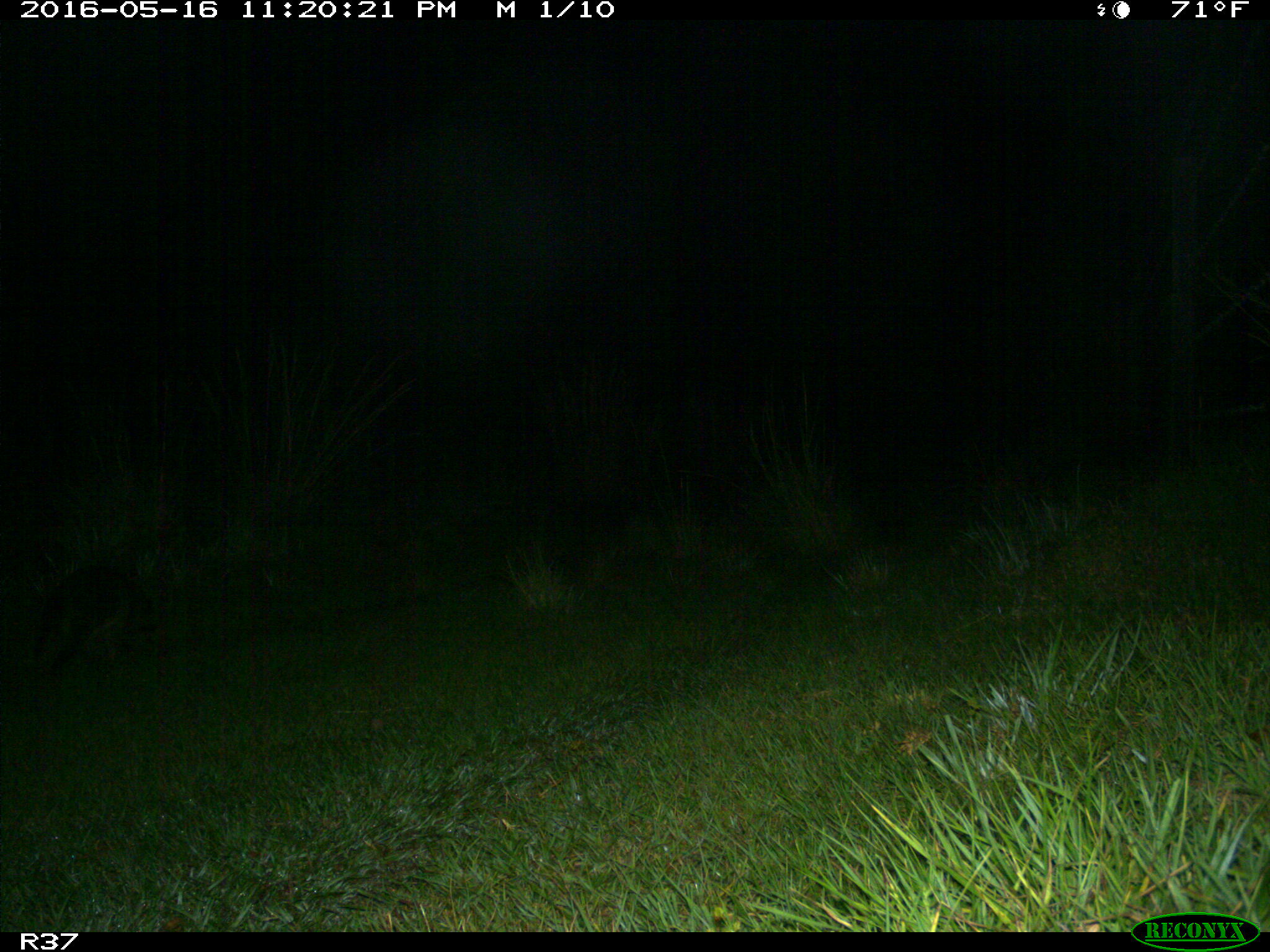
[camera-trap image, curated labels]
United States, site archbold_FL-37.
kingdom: Animalia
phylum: Chordata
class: Mammalia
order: Carnivora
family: Procyonidae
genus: Procyon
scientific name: Procyon lotor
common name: common raccoon